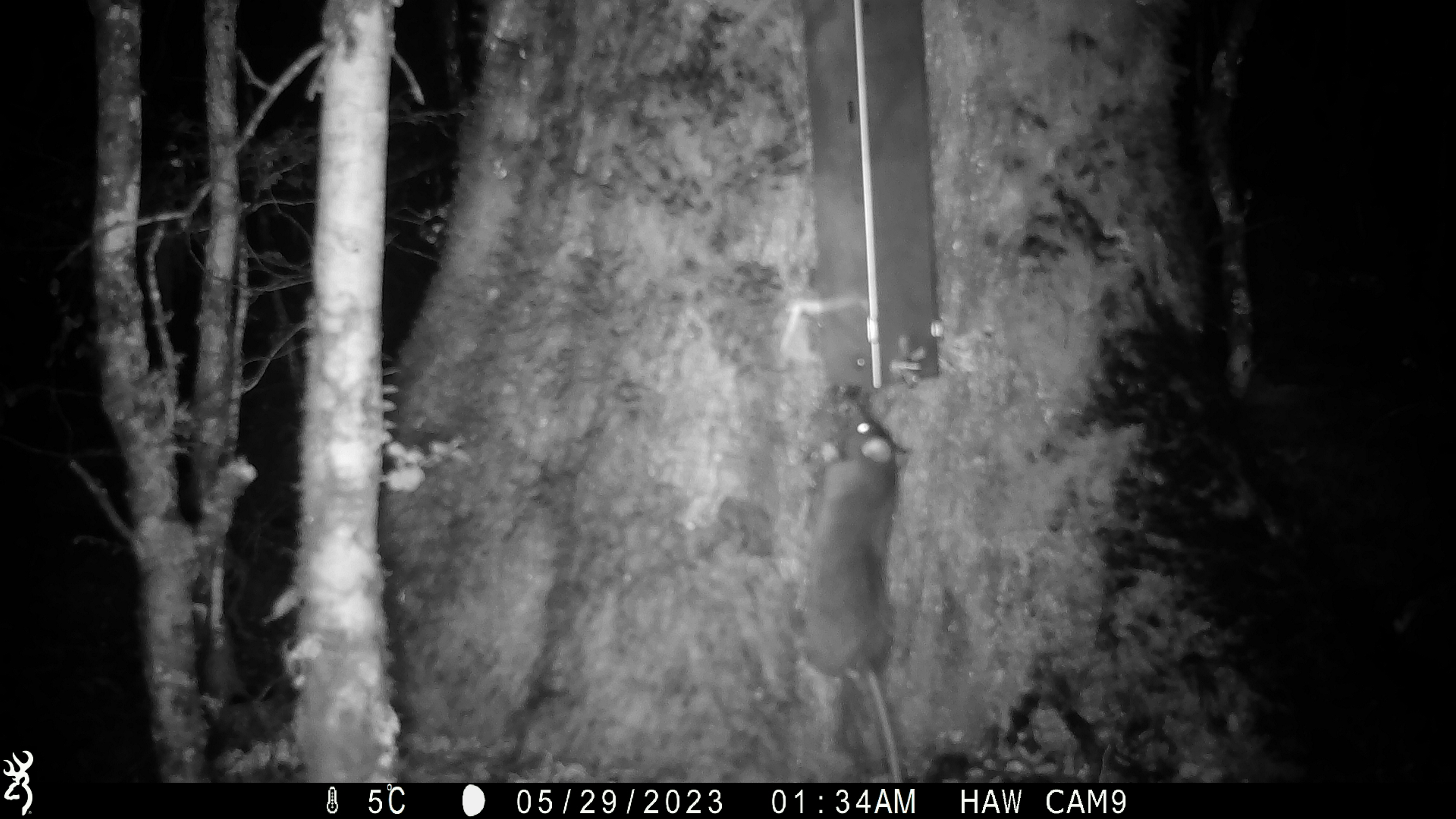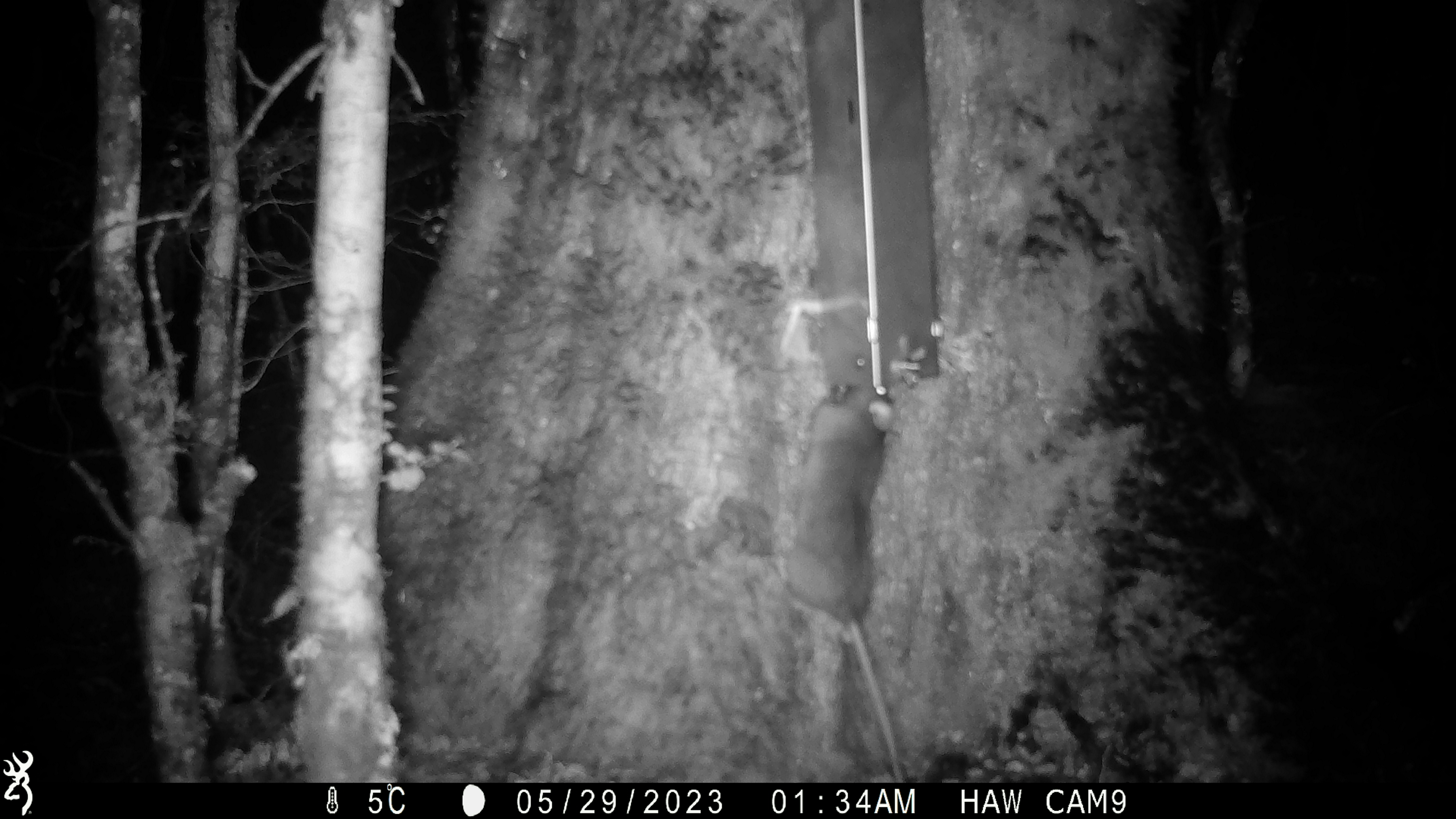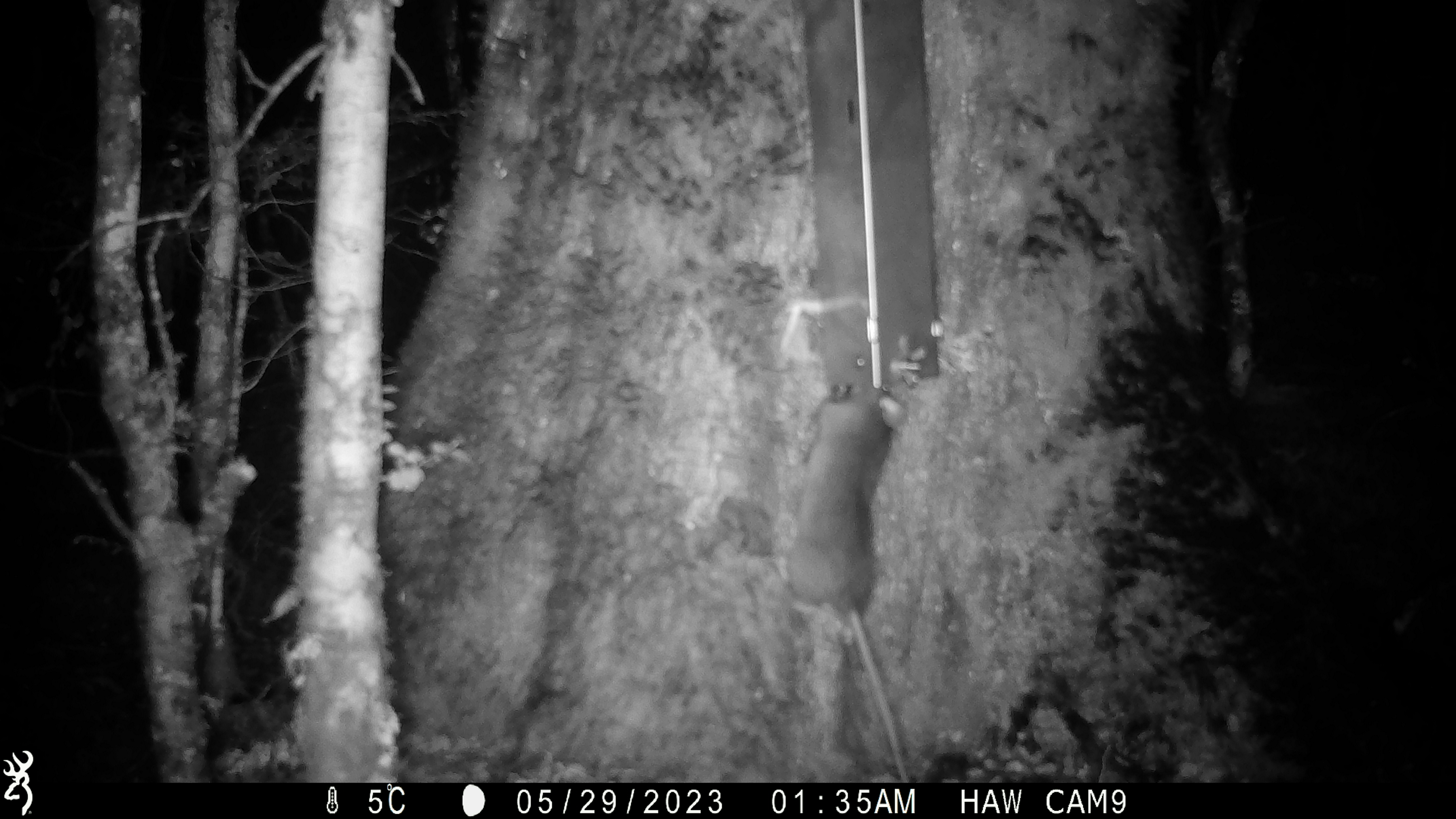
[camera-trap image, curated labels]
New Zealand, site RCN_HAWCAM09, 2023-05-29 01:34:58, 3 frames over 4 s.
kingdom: Animalia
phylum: Chordata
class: Mammalia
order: Rodentia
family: Muridae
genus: Rattus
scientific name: Rattus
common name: rat